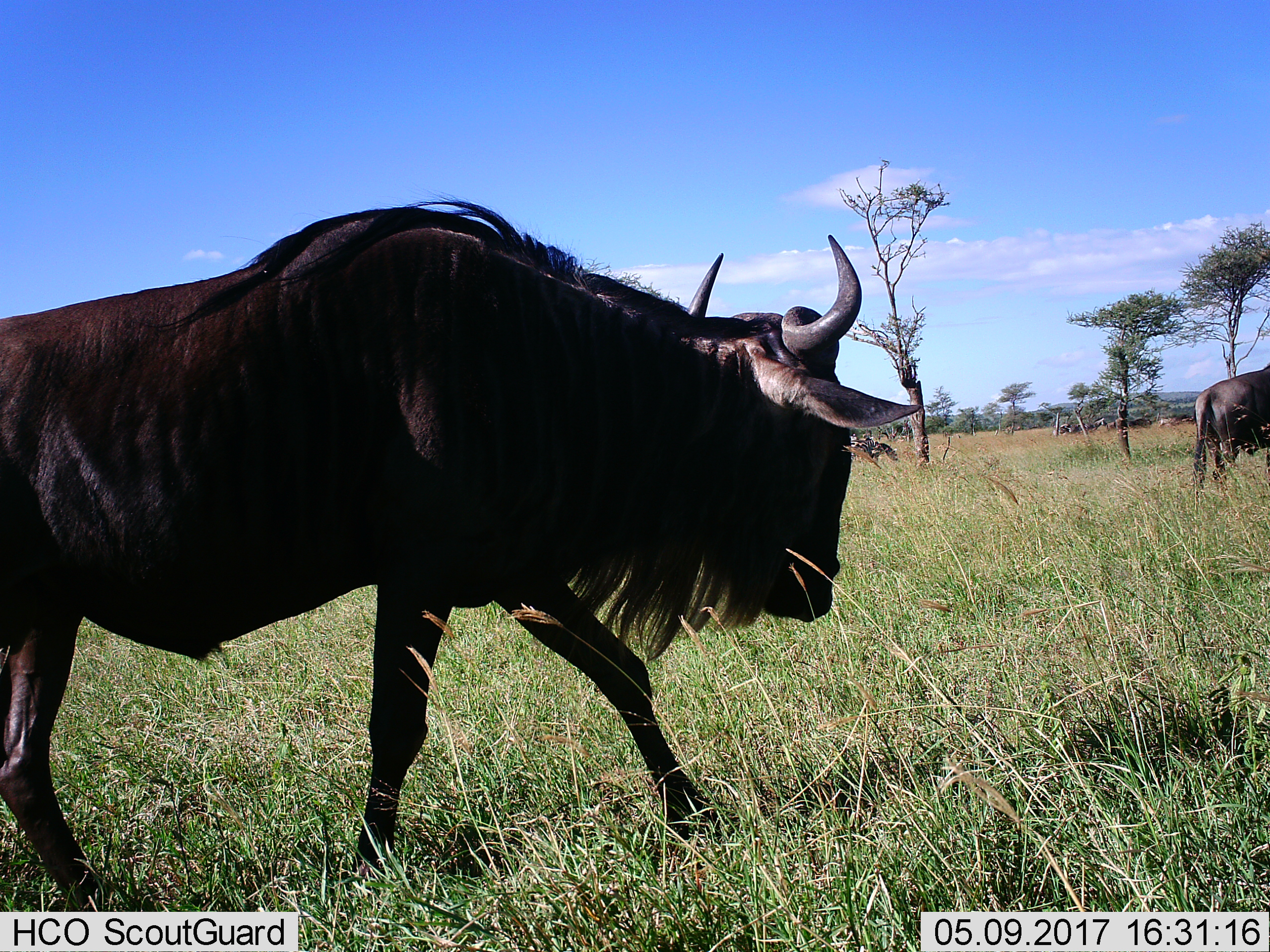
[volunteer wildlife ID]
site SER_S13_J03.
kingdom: Animalia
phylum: Chordata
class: Mammalia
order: Artiodactyla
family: Bovidae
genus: Connochaetes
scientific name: Connochaetes taurinus taurinus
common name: blue wildebeest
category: wildebeestblue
Wildebeestblue (blue wildebeest) (Connochaetes taurinus taurinus), count 2. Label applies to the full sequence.